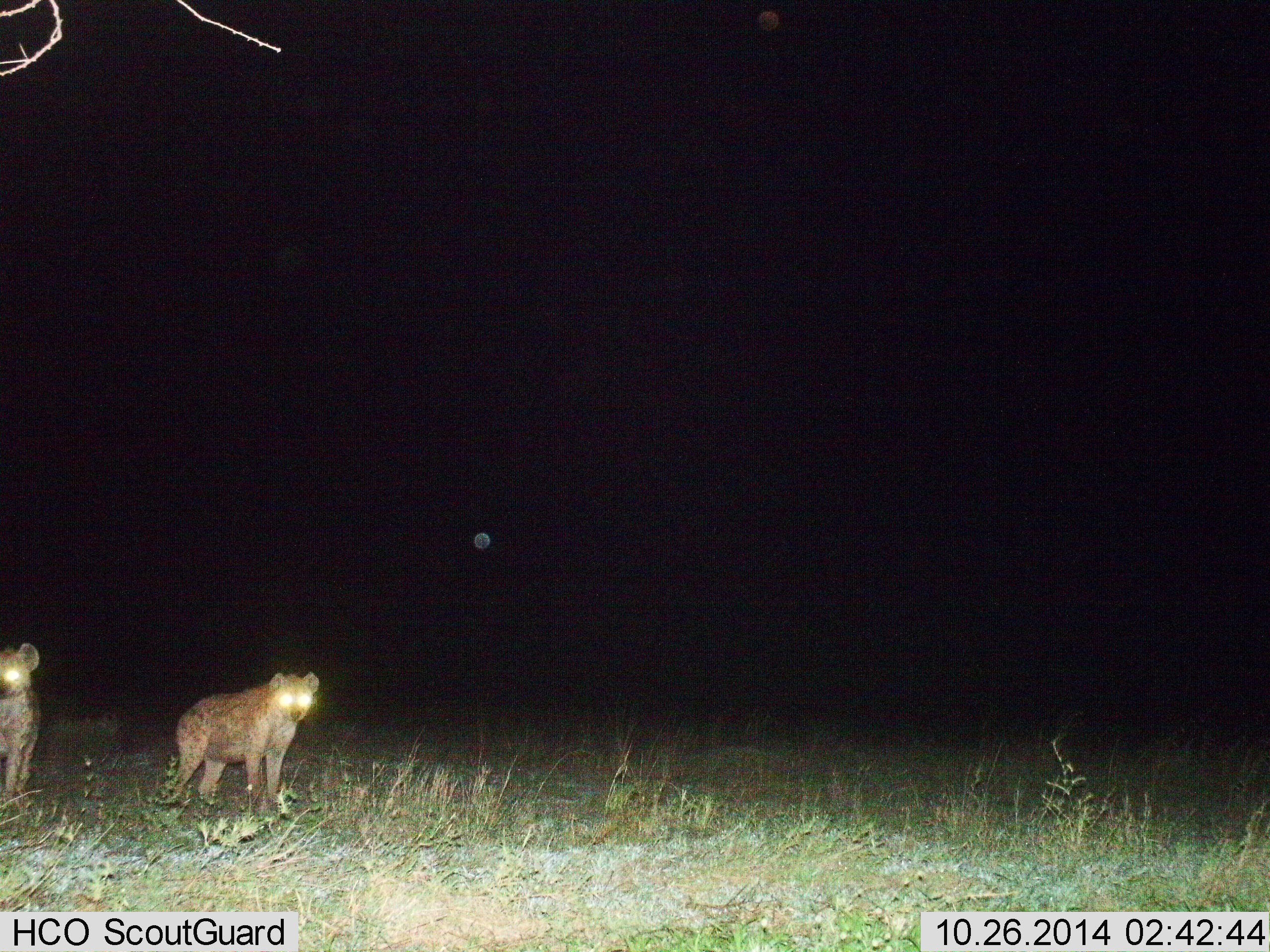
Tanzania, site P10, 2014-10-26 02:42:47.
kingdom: Animalia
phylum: Chordata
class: Mammalia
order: Carnivora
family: Hyaenidae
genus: Crocuta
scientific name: Crocuta crocuta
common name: spotted hyena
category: hyenaspotted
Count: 2.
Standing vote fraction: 90%.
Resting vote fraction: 0%.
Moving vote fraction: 10%.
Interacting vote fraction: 0%.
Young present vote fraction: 0%.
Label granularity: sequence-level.